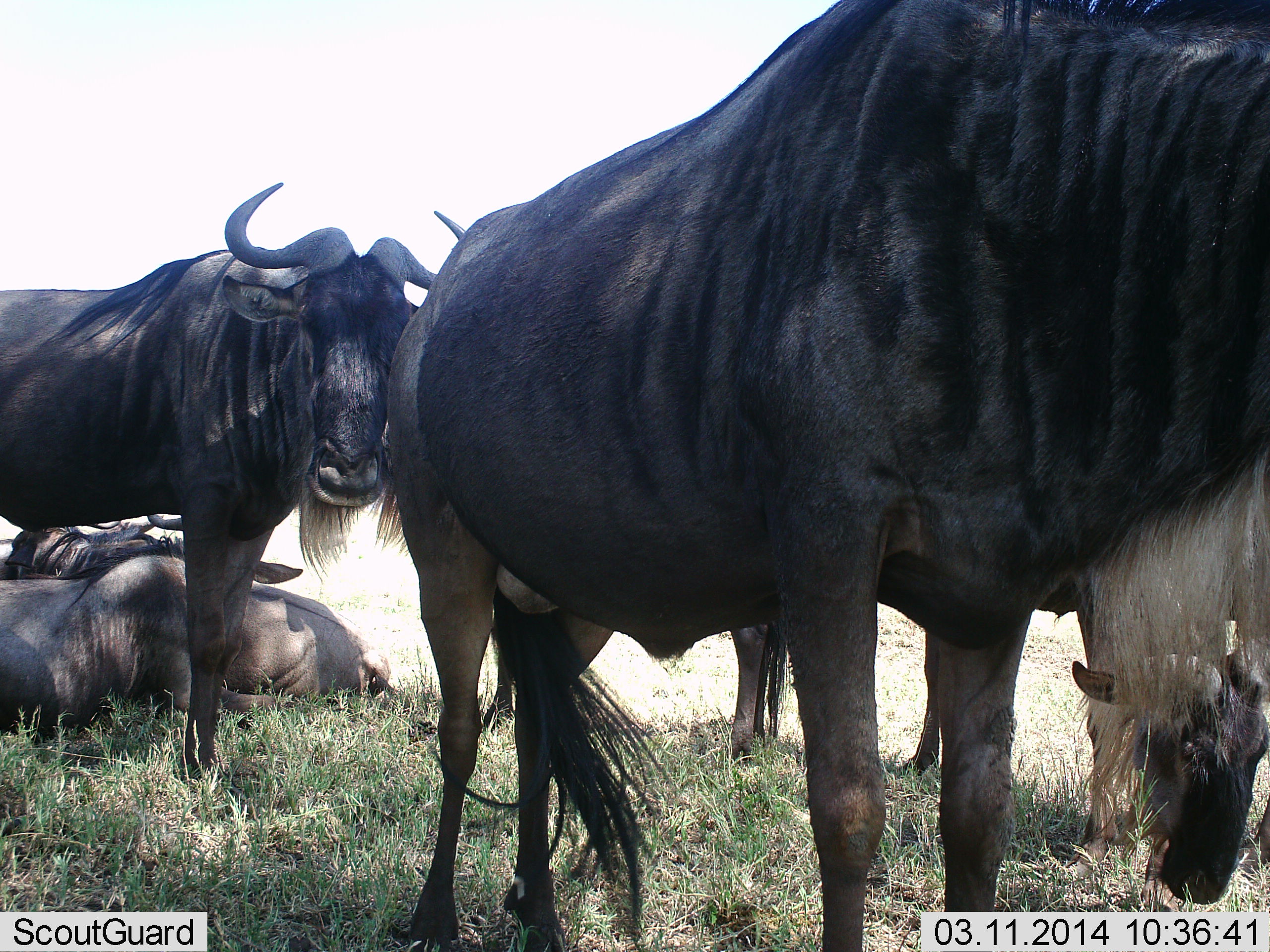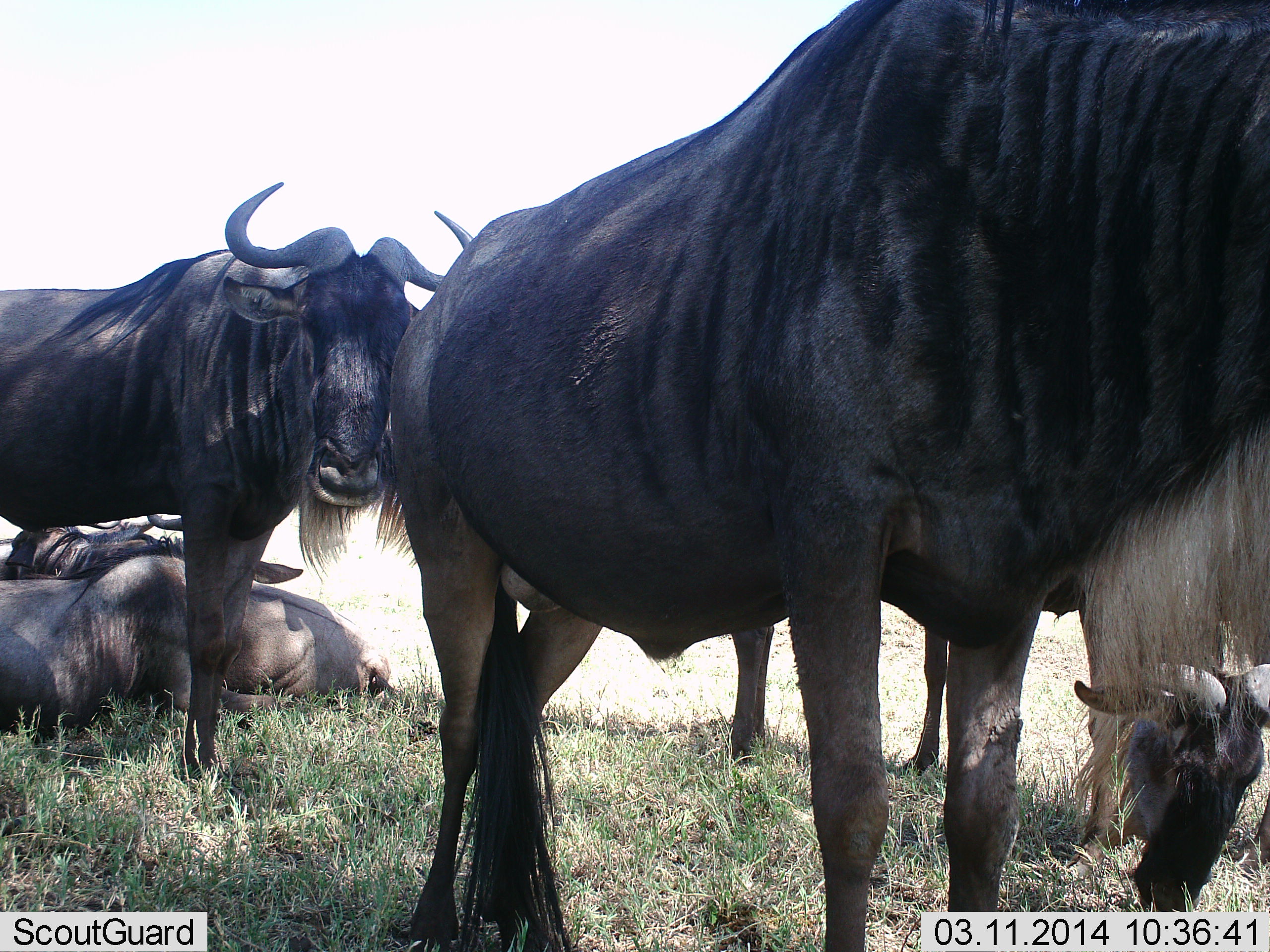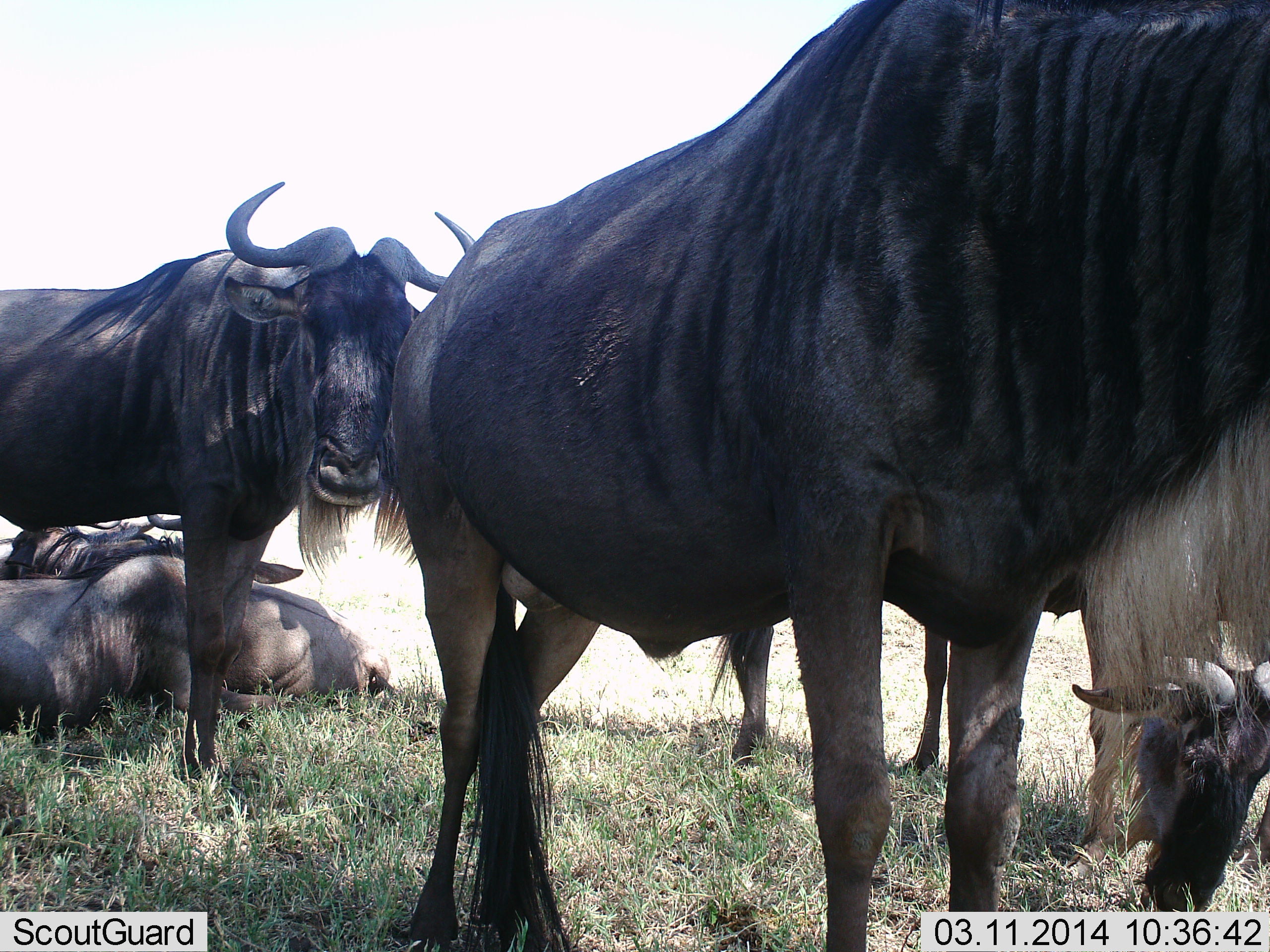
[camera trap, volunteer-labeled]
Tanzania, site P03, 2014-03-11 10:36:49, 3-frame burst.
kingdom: Animalia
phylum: Chordata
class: Mammalia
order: Artiodactyla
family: Bovidae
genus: Connochaetes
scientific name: Connochaetes taurinus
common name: blue wildebeest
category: wildebeest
Wildebeest (blue wildebeest) (Connochaetes taurinus), count 5. Behavior (volunteer vote fractions): standing 80%, resting 90%, moving 20%, interacting 10%. Young present (vote fraction): 30%. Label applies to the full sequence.